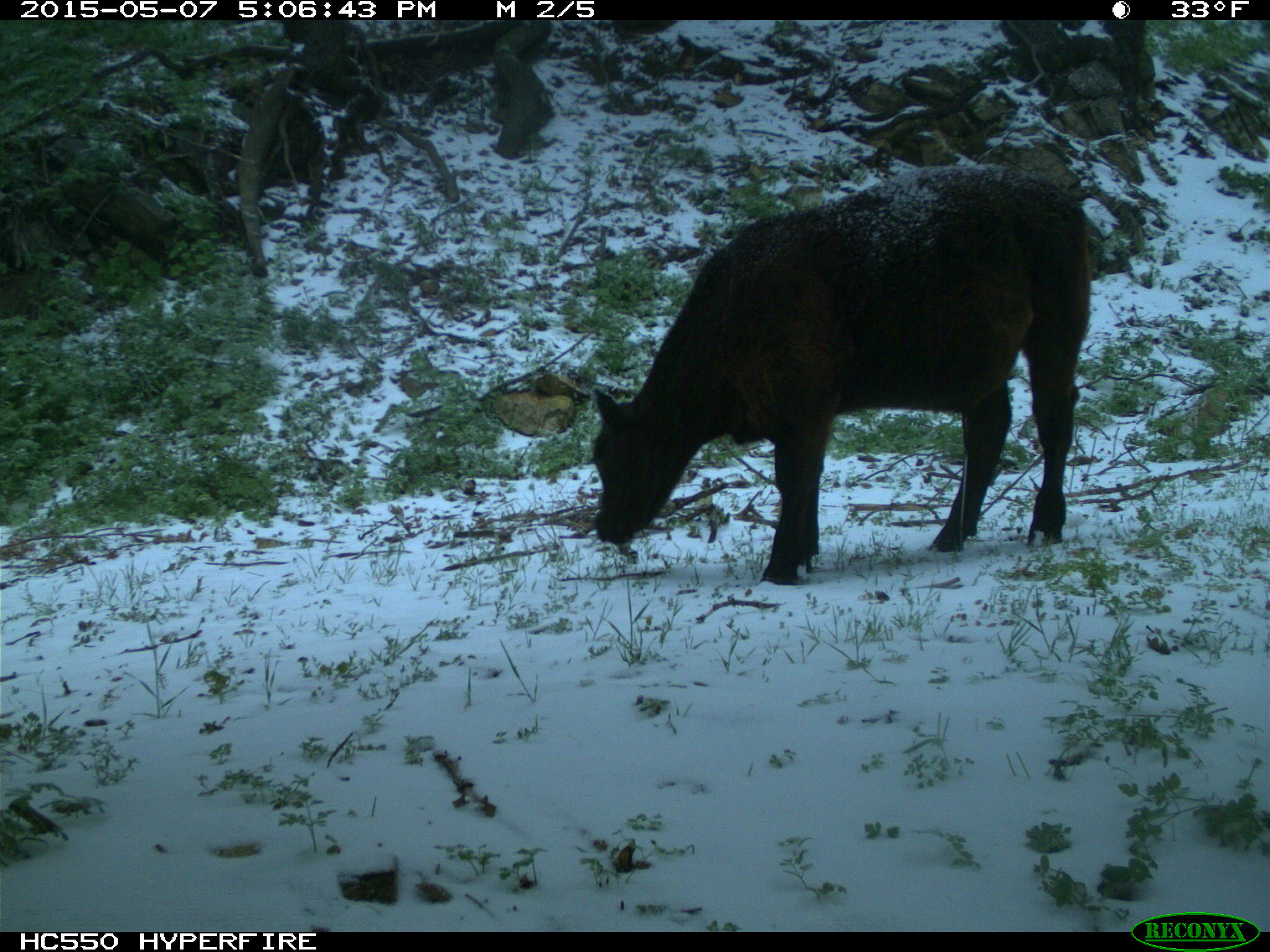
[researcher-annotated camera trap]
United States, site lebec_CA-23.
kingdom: Animalia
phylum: Chordata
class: Mammalia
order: Artiodactyla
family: Bovidae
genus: Bos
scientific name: Bos taurus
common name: domestic cow